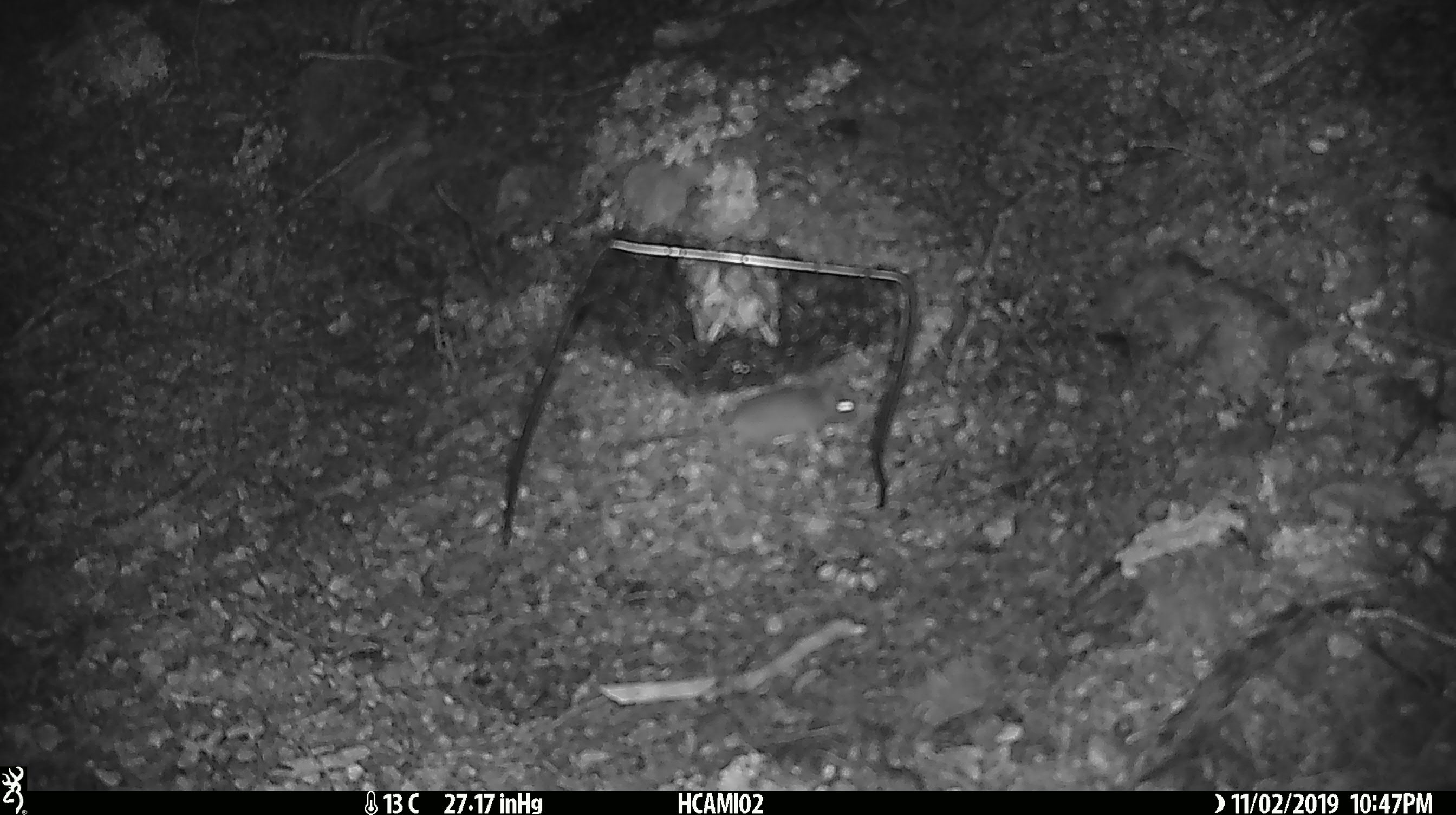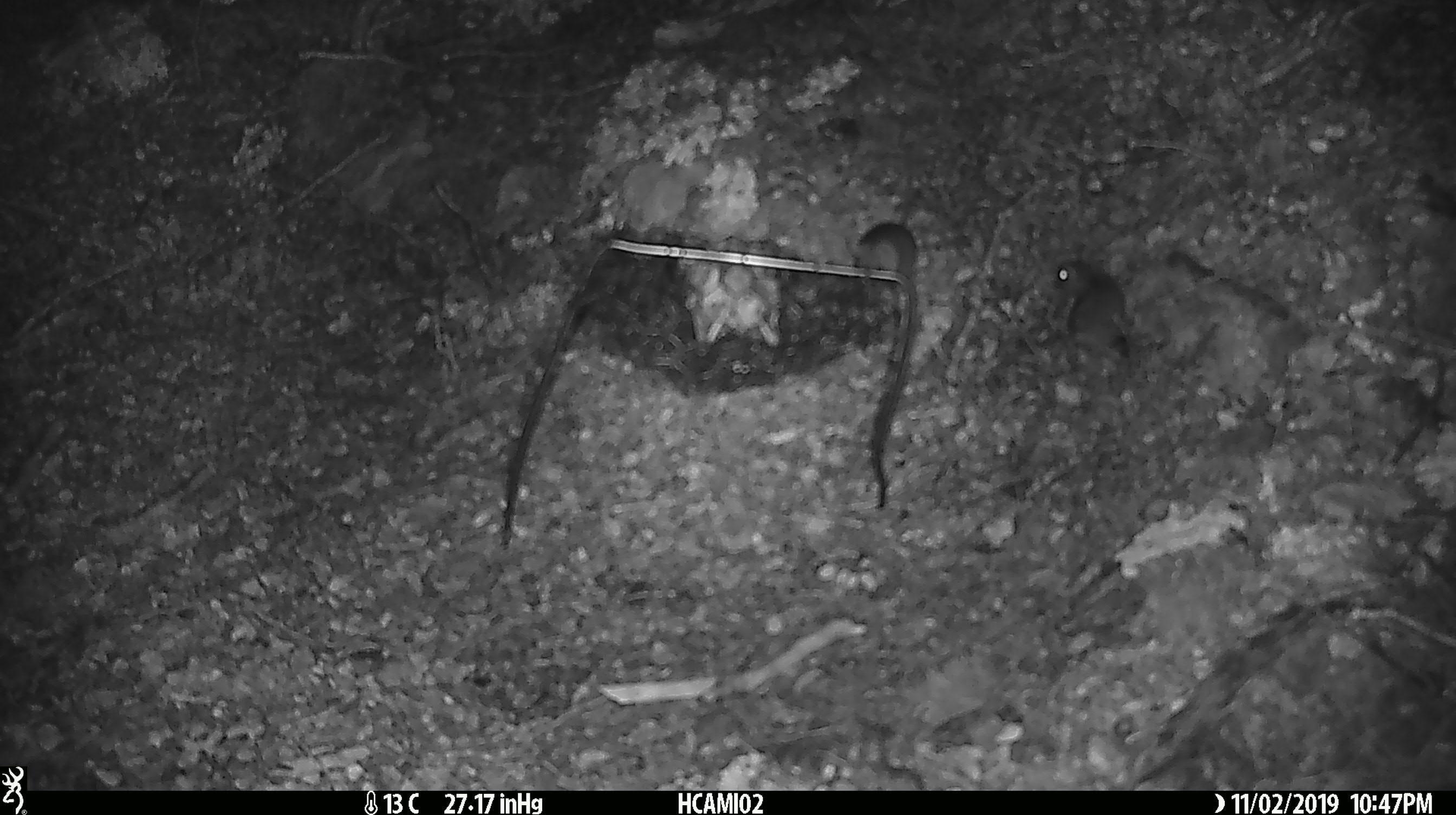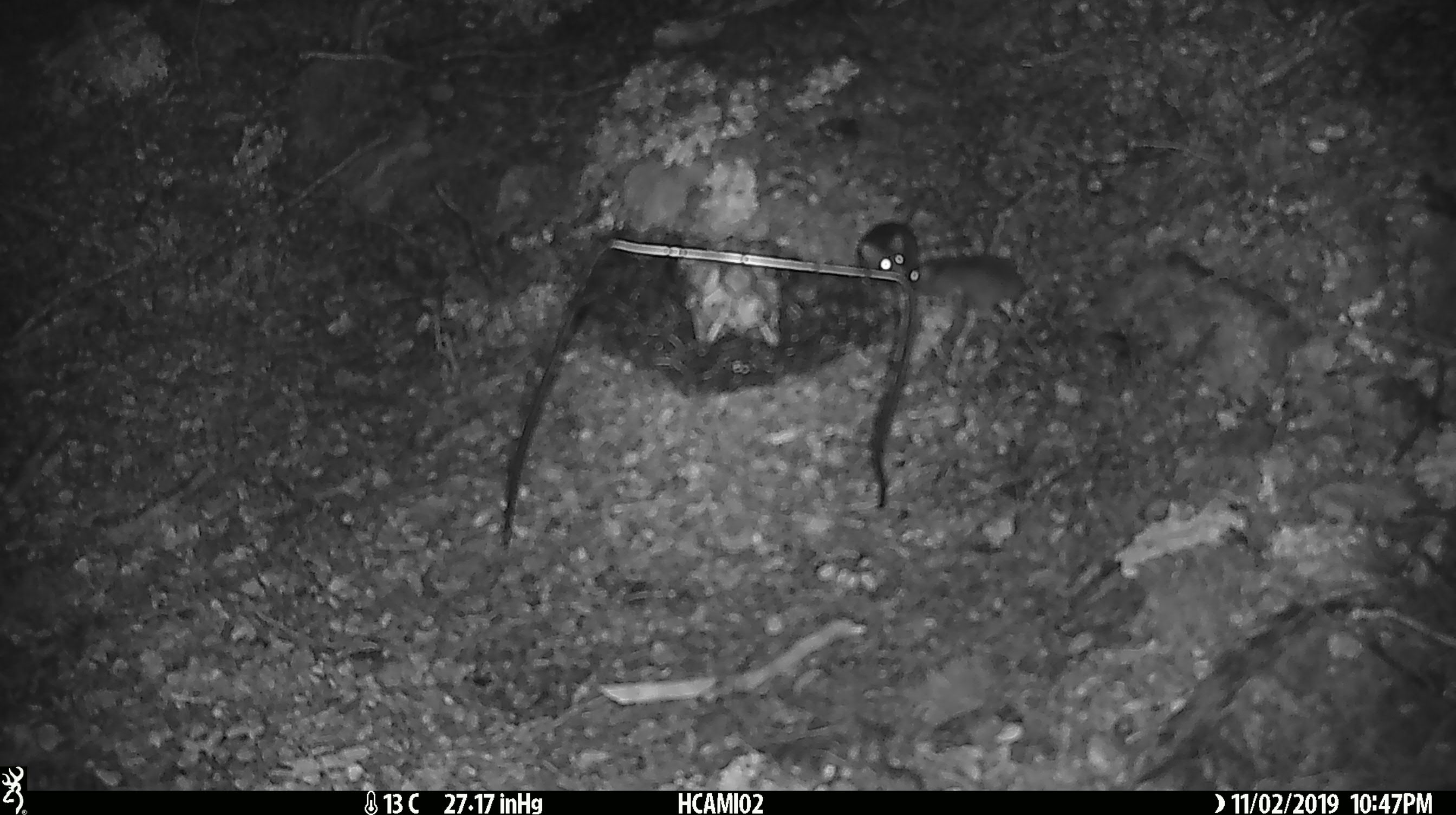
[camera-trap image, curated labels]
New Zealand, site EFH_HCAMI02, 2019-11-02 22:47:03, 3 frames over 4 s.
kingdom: Animalia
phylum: Chordata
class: Mammalia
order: Rodentia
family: Muridae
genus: Mus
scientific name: Mus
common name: mouse